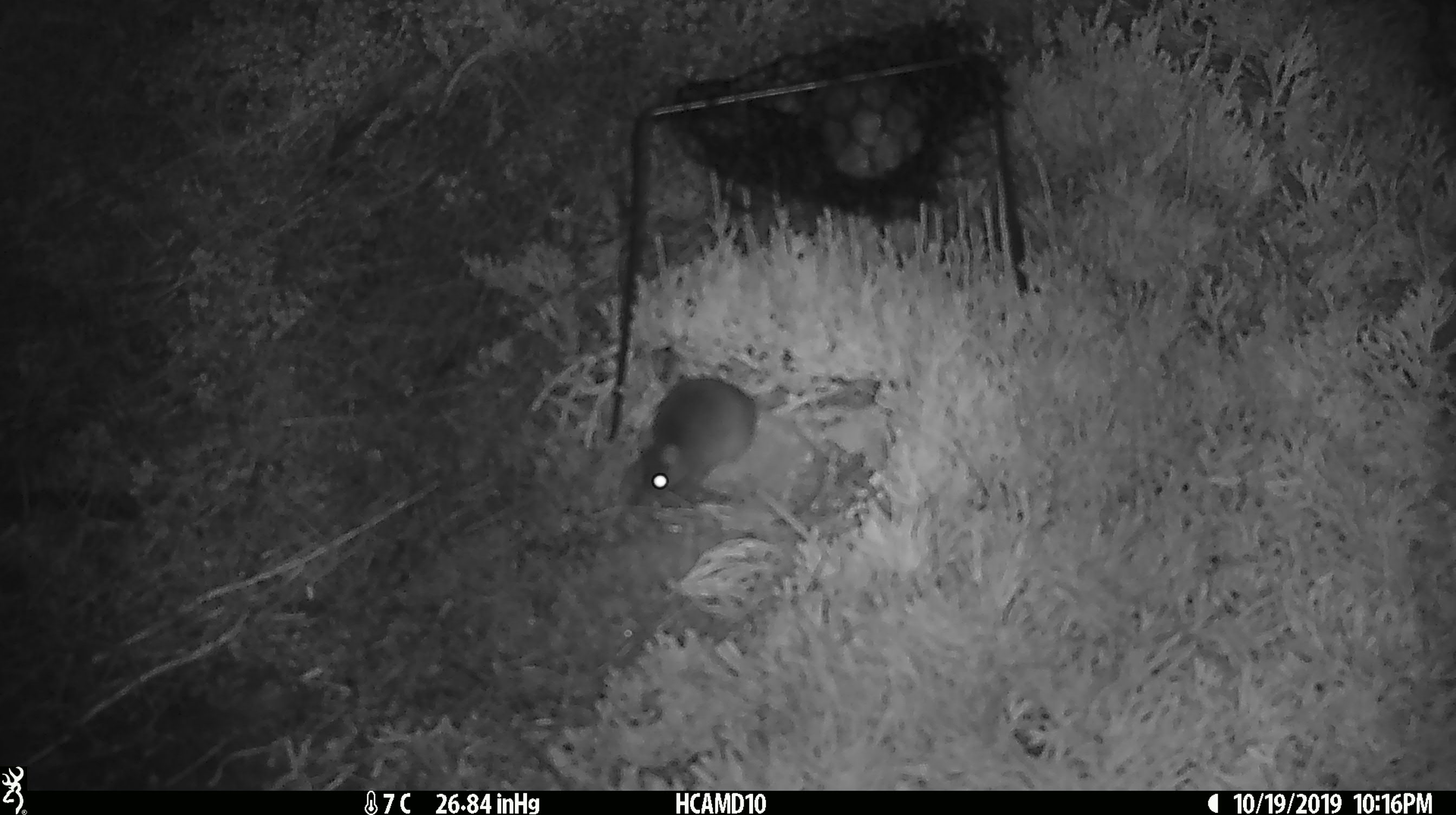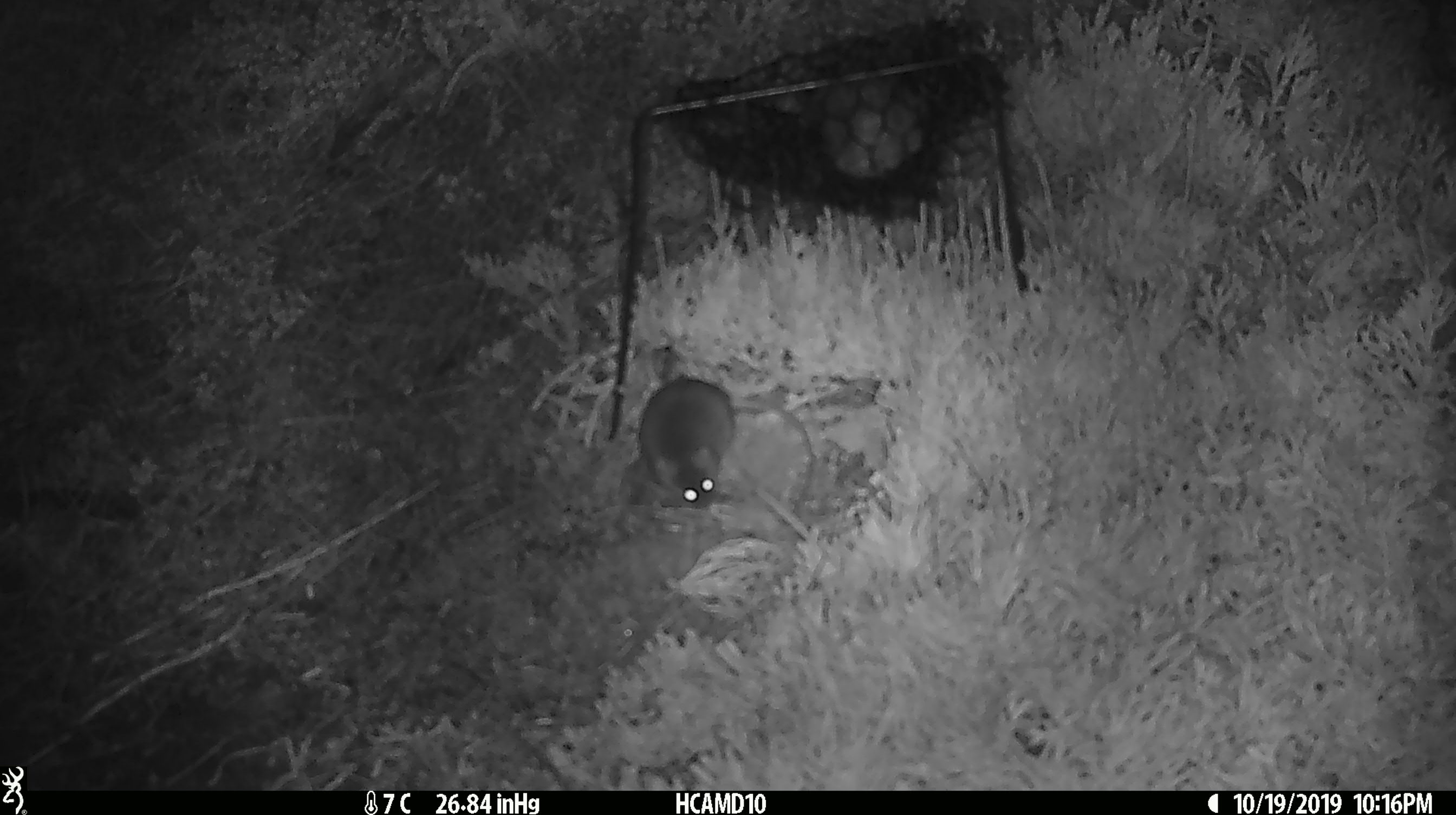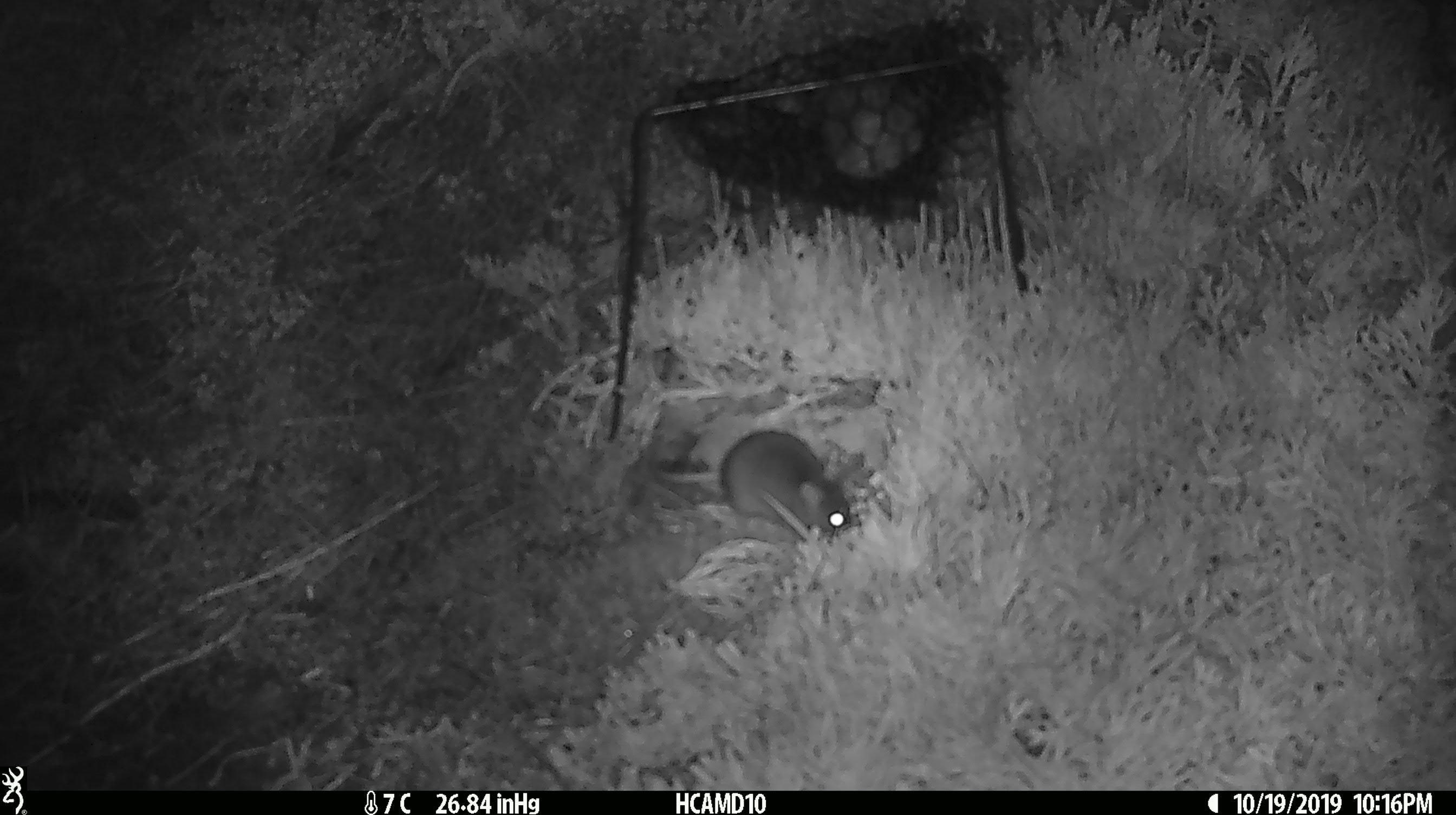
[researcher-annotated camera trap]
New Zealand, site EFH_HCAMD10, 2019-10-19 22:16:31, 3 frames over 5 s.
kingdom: Animalia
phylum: Chordata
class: Mammalia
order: Rodentia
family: Muridae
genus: Mus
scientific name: Mus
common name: mouse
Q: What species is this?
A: Mouse (Mus).